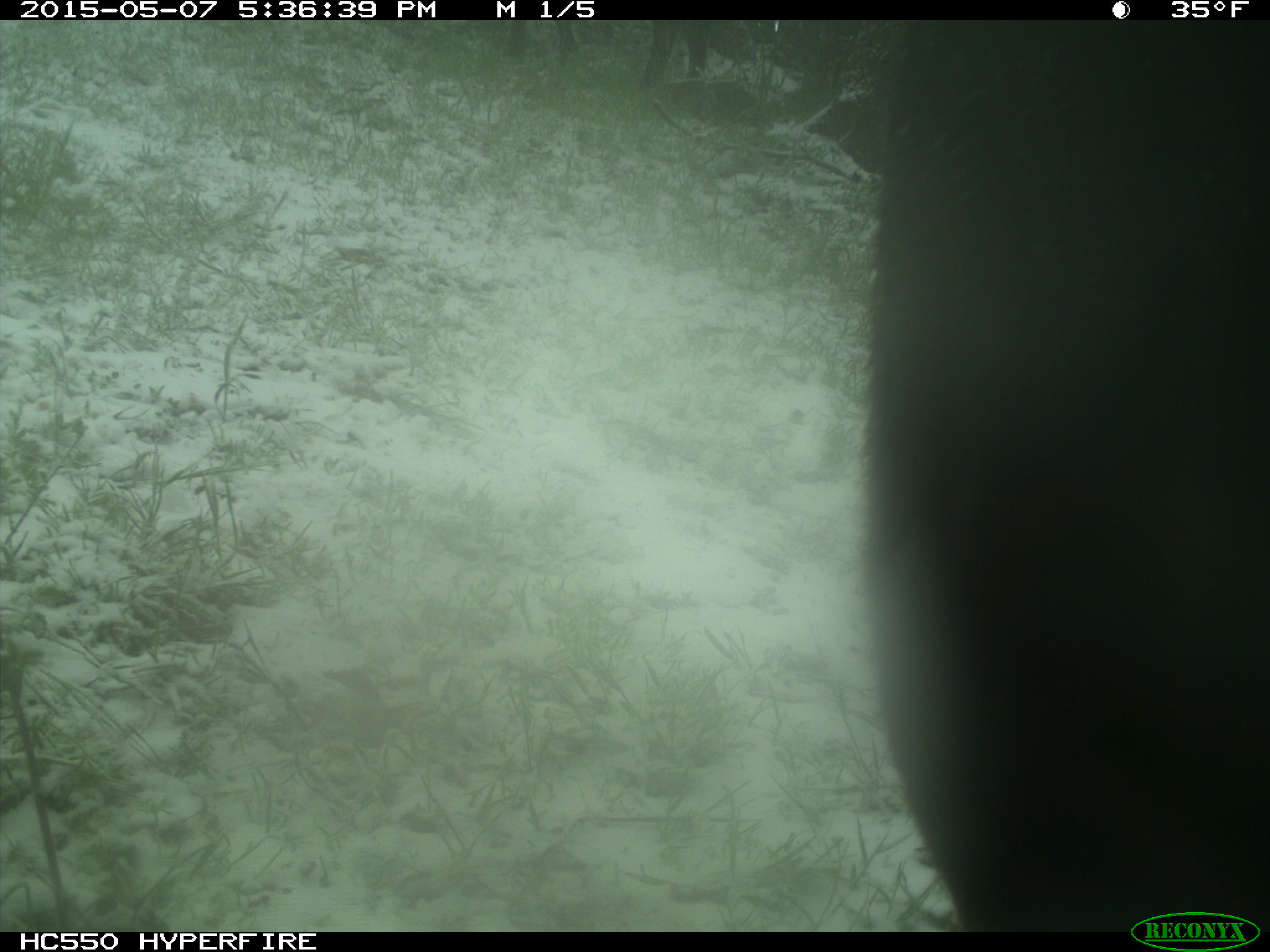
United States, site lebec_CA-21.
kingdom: Animalia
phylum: Chordata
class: Mammalia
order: Artiodactyla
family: Bovidae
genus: Bos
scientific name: Bos taurus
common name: domestic cow